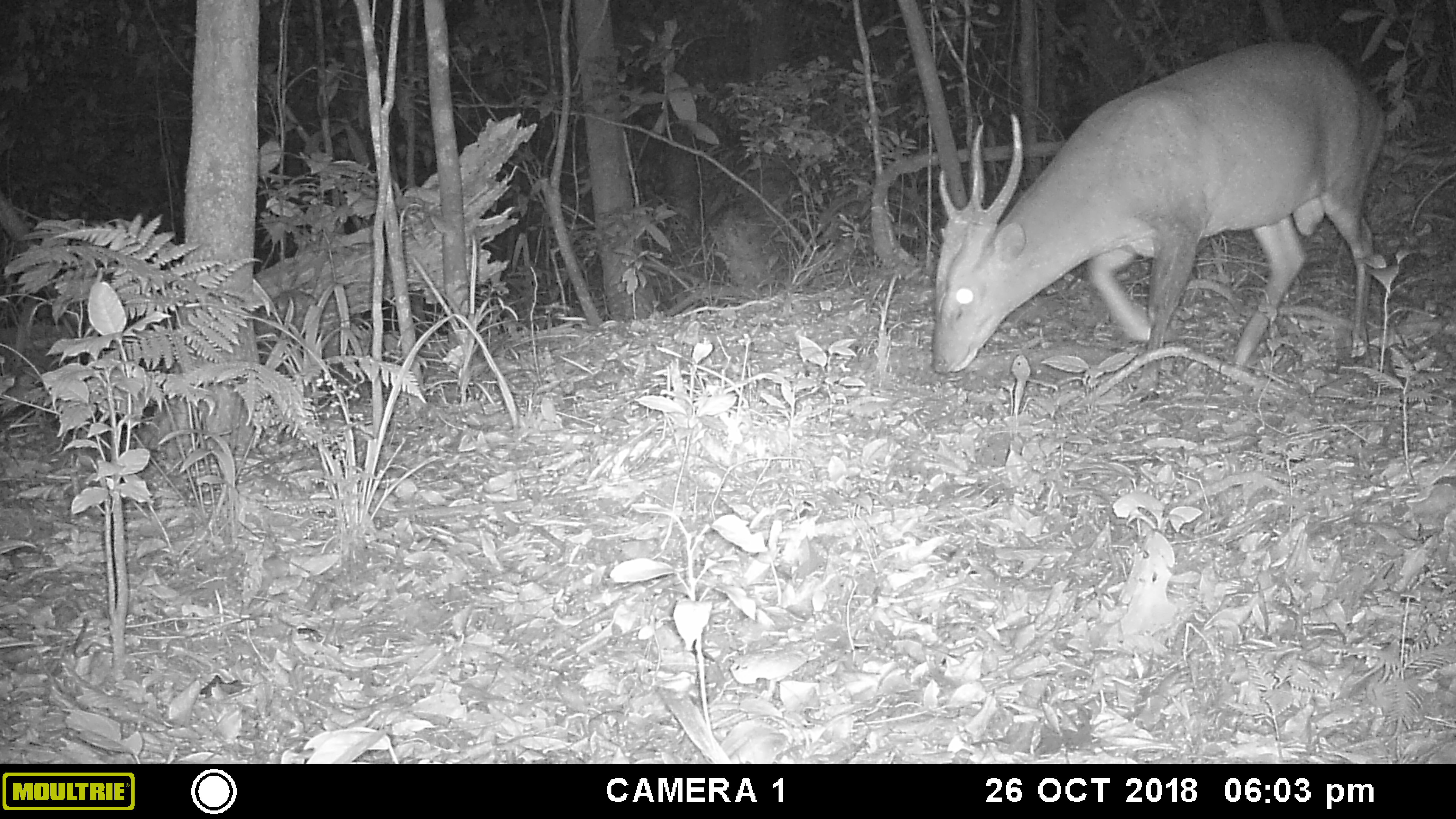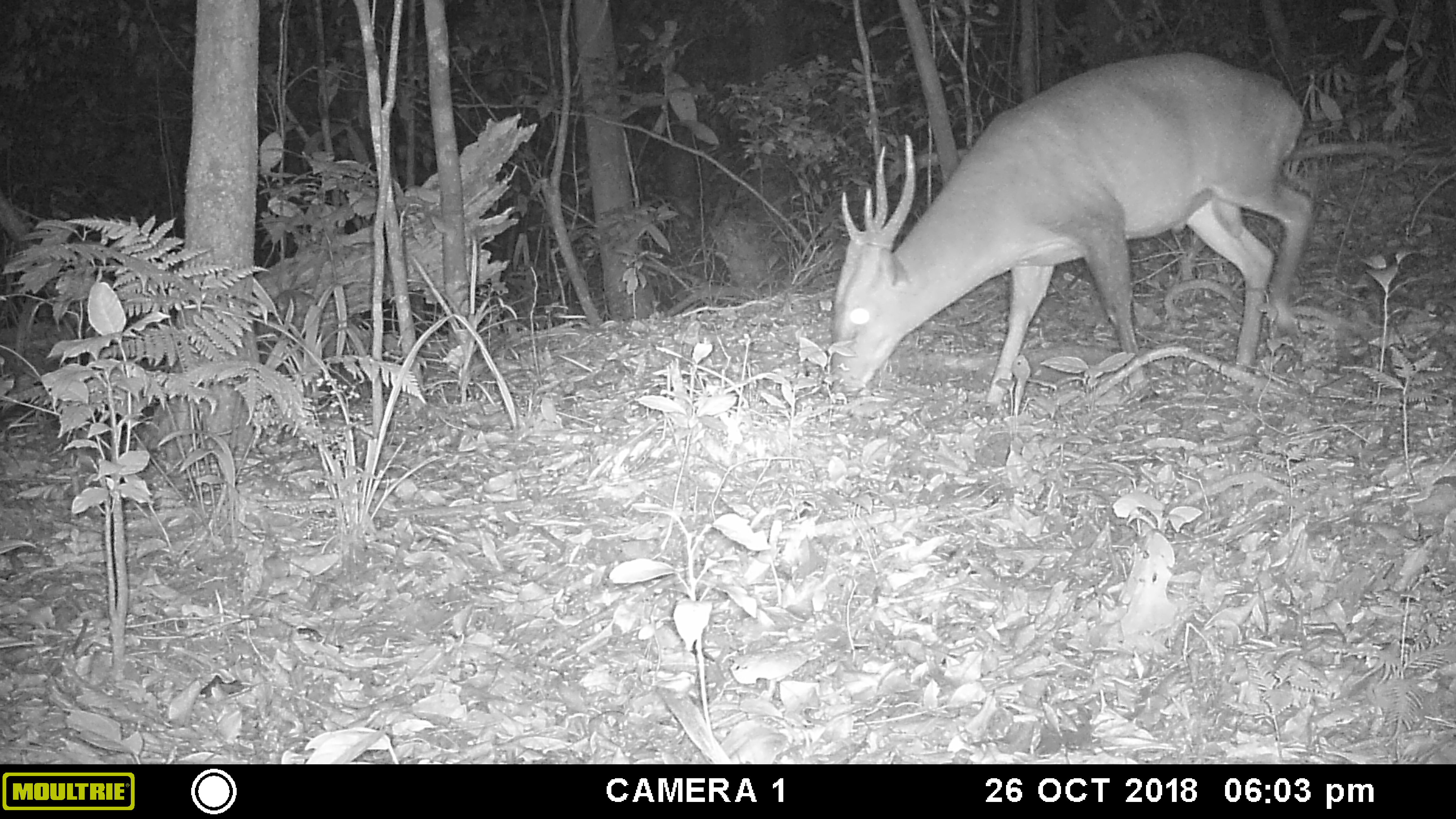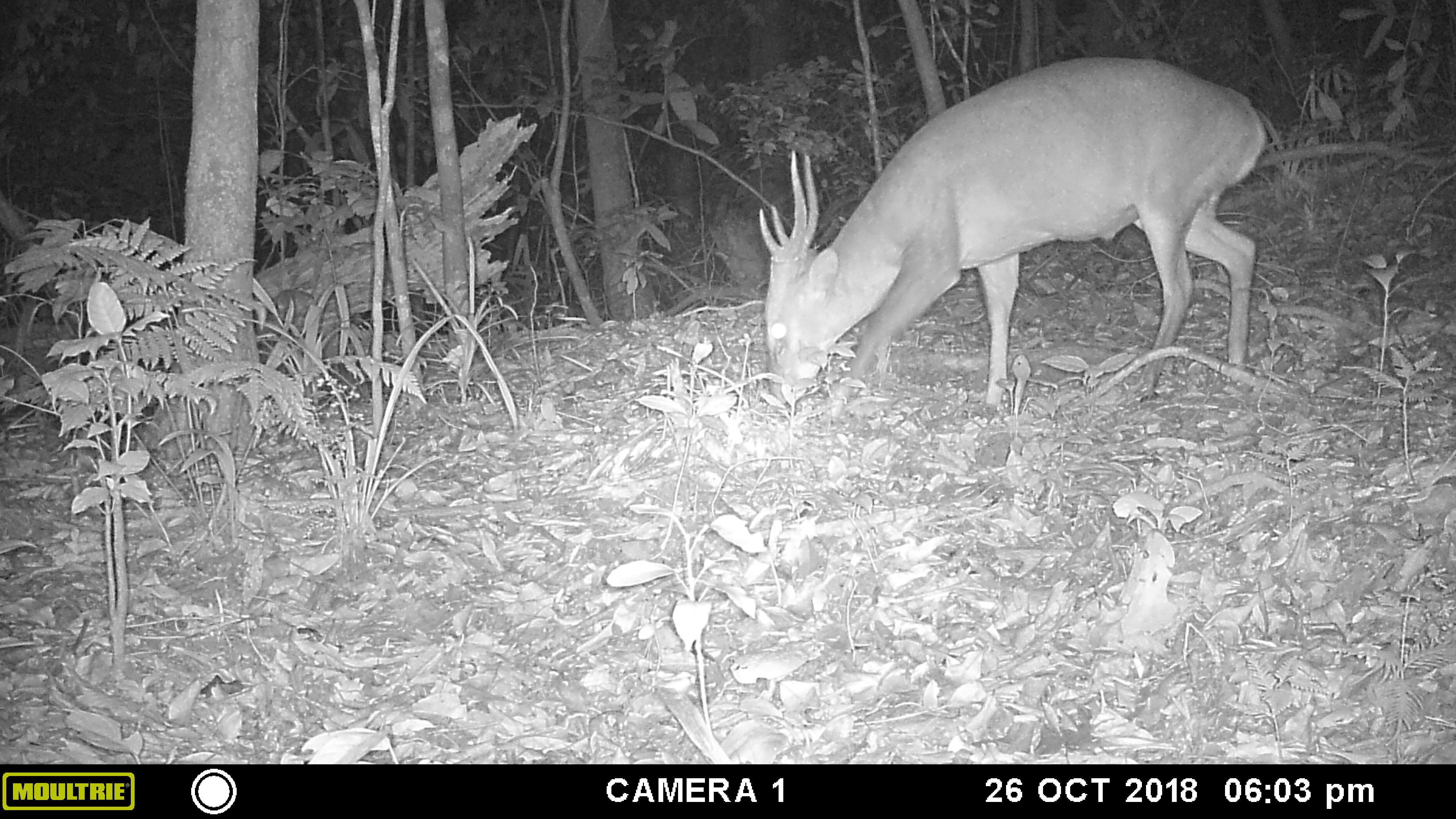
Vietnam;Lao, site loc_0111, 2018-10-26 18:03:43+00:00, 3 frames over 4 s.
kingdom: Animalia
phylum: Chordata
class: Mammalia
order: Artiodactyla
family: Cervidae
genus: Muntiacus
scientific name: Muntiacus vuquangensis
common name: large-antlered muntjac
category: large antlered muntjac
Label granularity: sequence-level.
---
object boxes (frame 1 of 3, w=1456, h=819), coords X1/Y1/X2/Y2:
large antlered muntjac: 930/39/1387/395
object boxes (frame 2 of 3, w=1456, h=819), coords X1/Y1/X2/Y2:
large antlered muntjac: 828/50/1317/403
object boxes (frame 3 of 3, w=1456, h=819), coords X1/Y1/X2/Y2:
large antlered muntjac: 758/56/1268/406